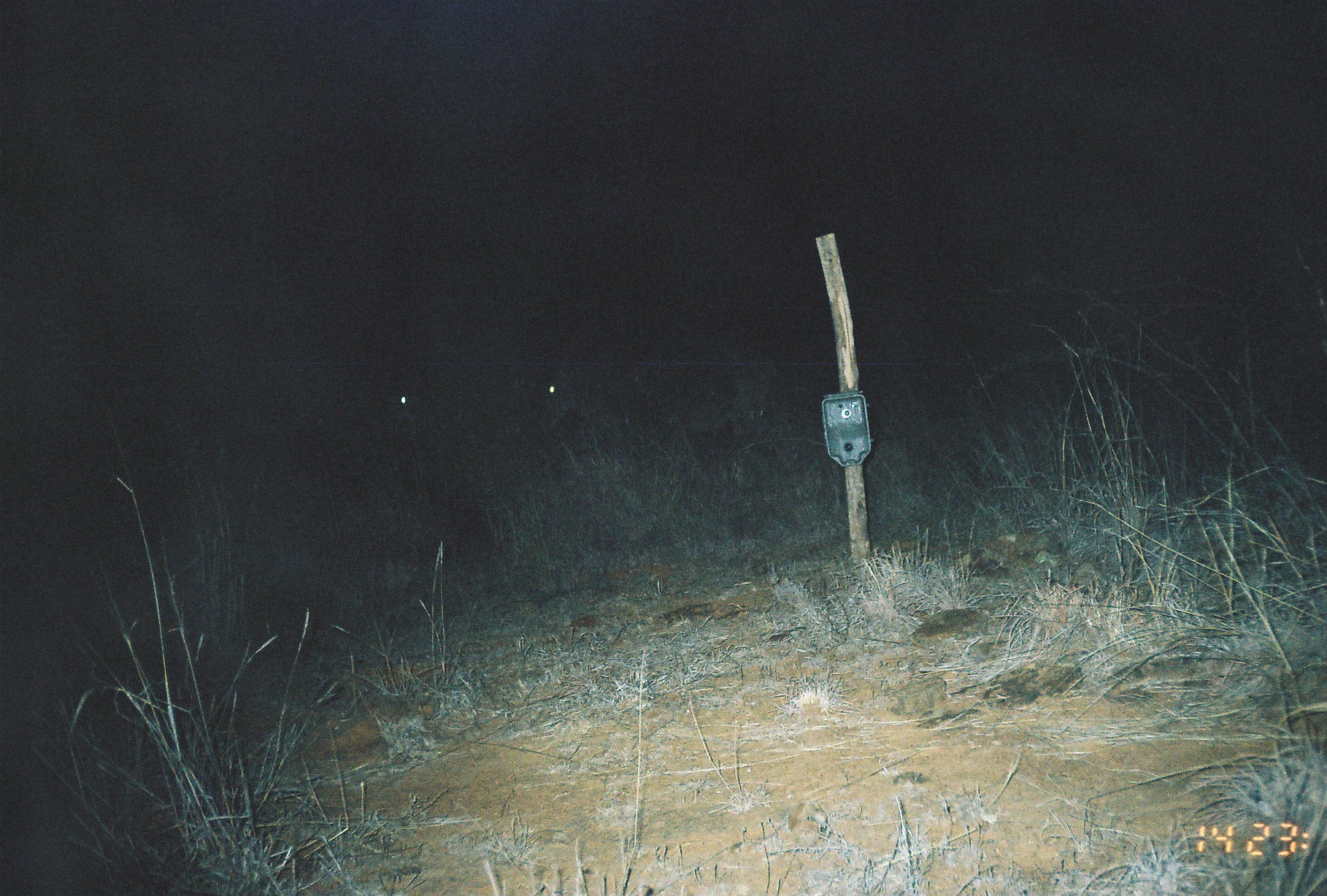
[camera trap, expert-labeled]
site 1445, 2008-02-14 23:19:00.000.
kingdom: Animalia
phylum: Chordata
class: Mammalia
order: Artiodactyla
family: Bovidae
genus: Tragelaphus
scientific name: Tragelaphus oryx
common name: eland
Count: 2.